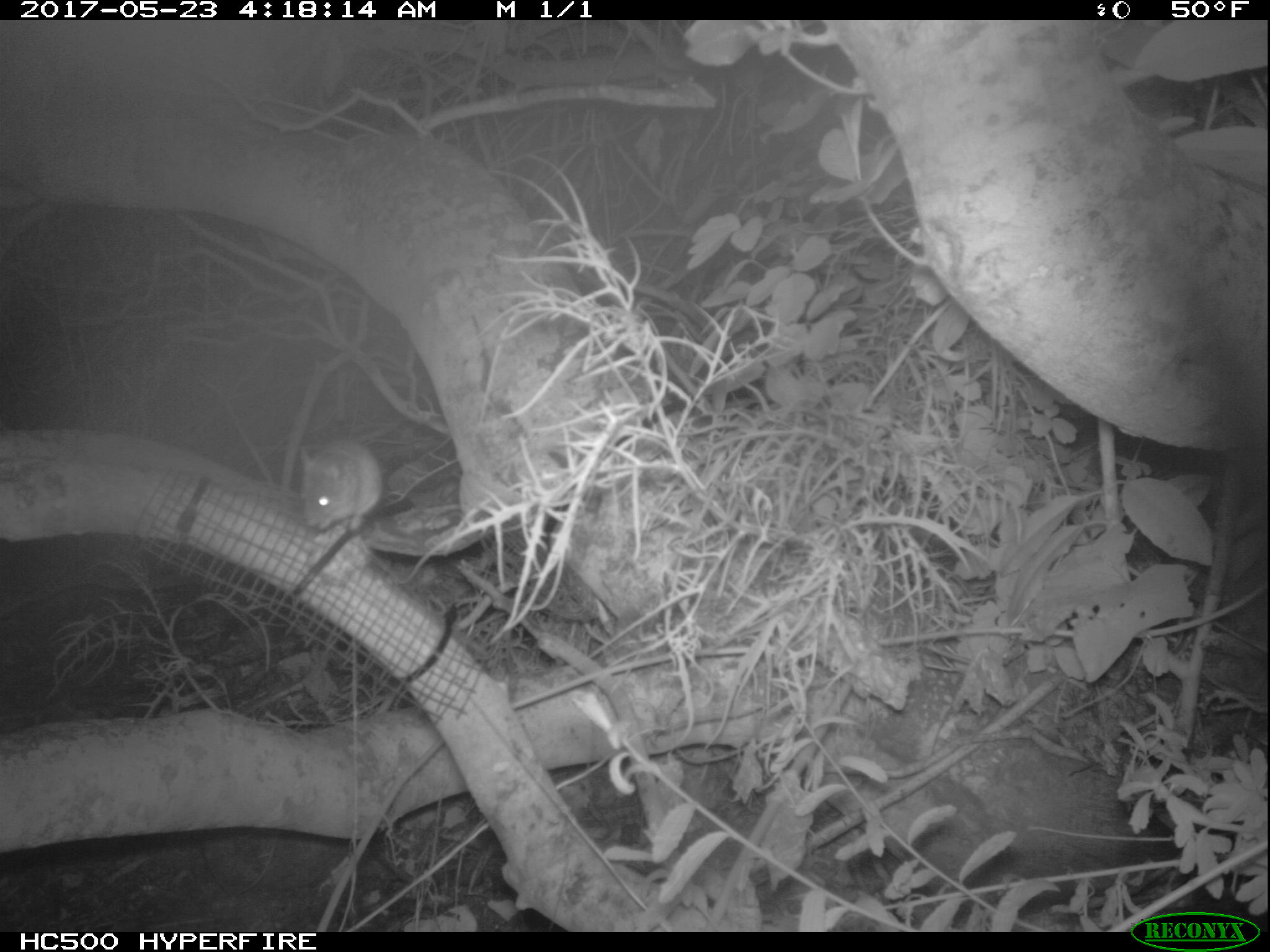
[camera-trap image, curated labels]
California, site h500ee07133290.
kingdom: Animalia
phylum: Chordata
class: Mammalia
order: Rodentia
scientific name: Rodentia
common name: rodent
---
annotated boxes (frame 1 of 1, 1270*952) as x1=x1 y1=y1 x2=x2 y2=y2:
rodent: x1=300 y1=434 x2=386 y2=532